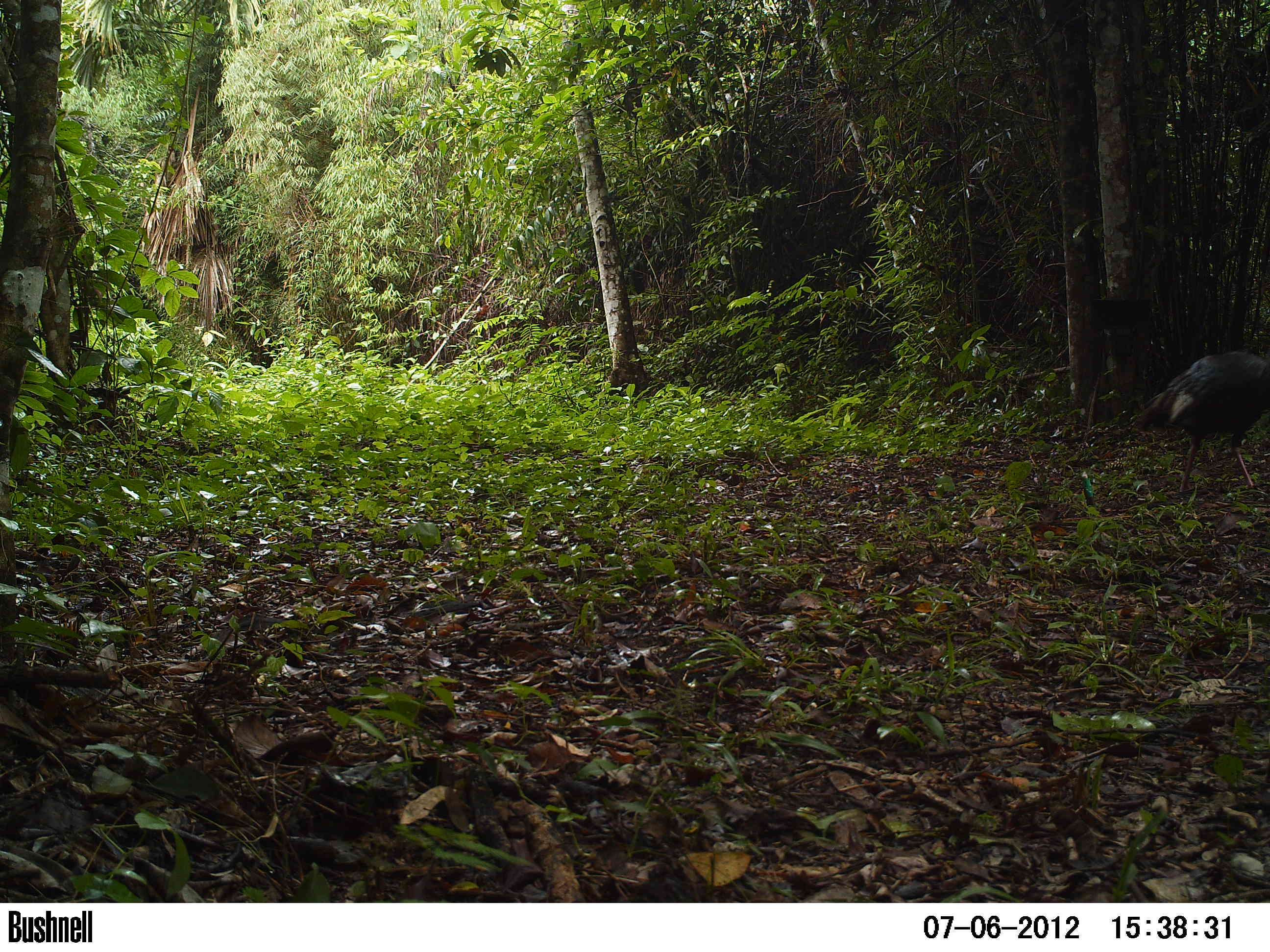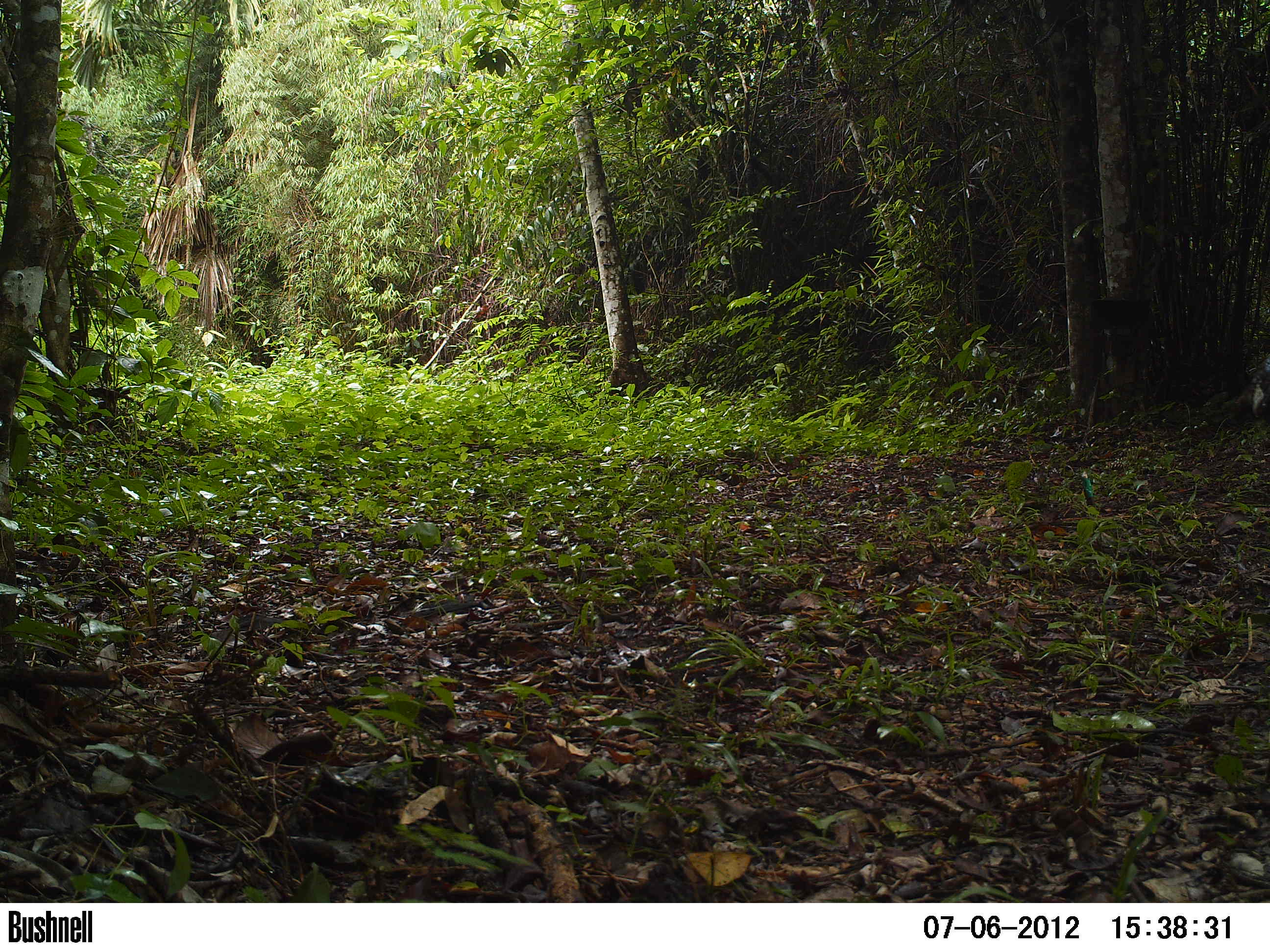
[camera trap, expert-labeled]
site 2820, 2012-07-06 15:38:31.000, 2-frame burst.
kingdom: Animalia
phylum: Chordata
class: Aves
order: Galliformes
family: Phasianidae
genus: Meleagris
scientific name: Meleagris ocellata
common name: ocellated turkey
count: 2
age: adult